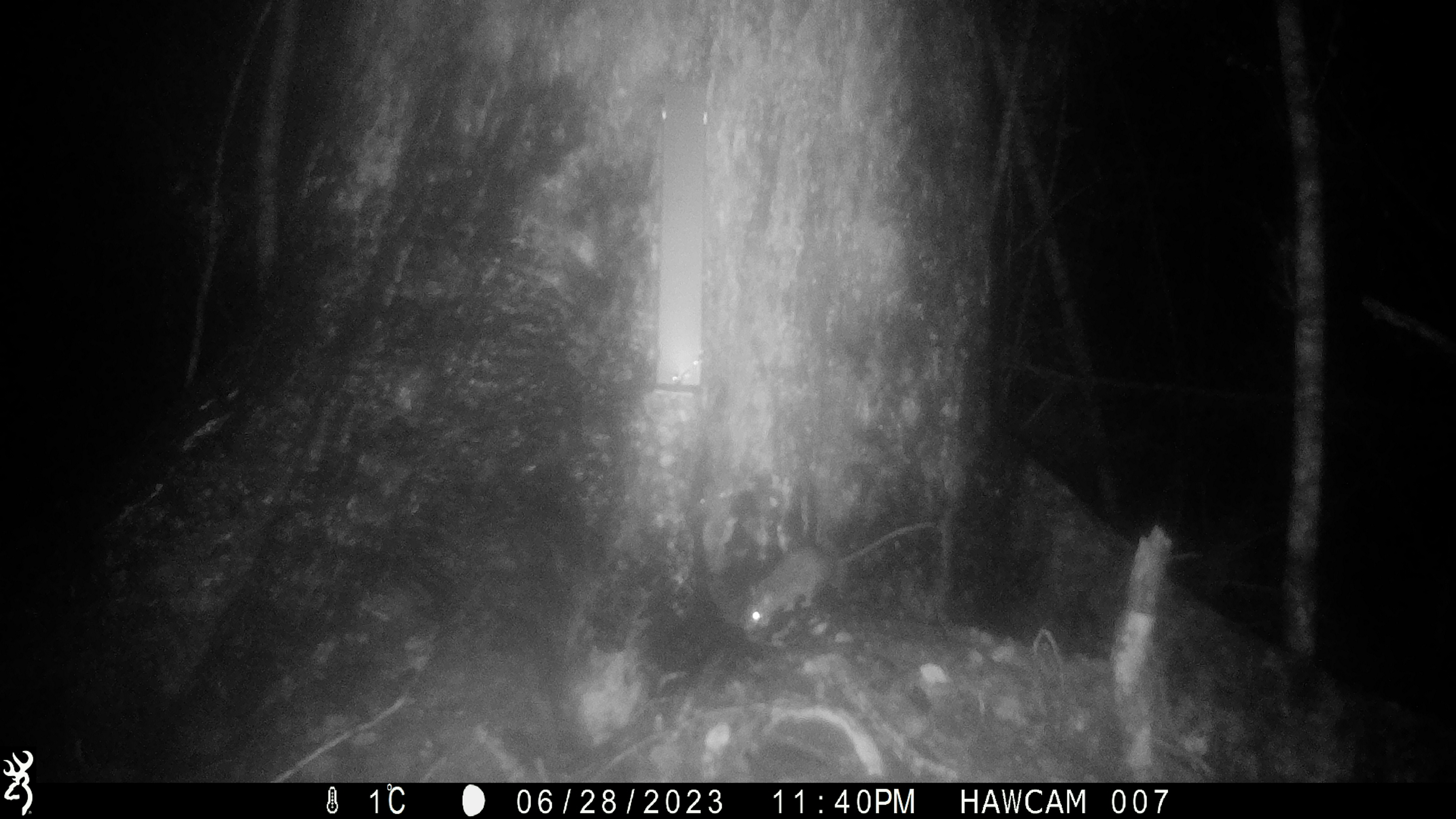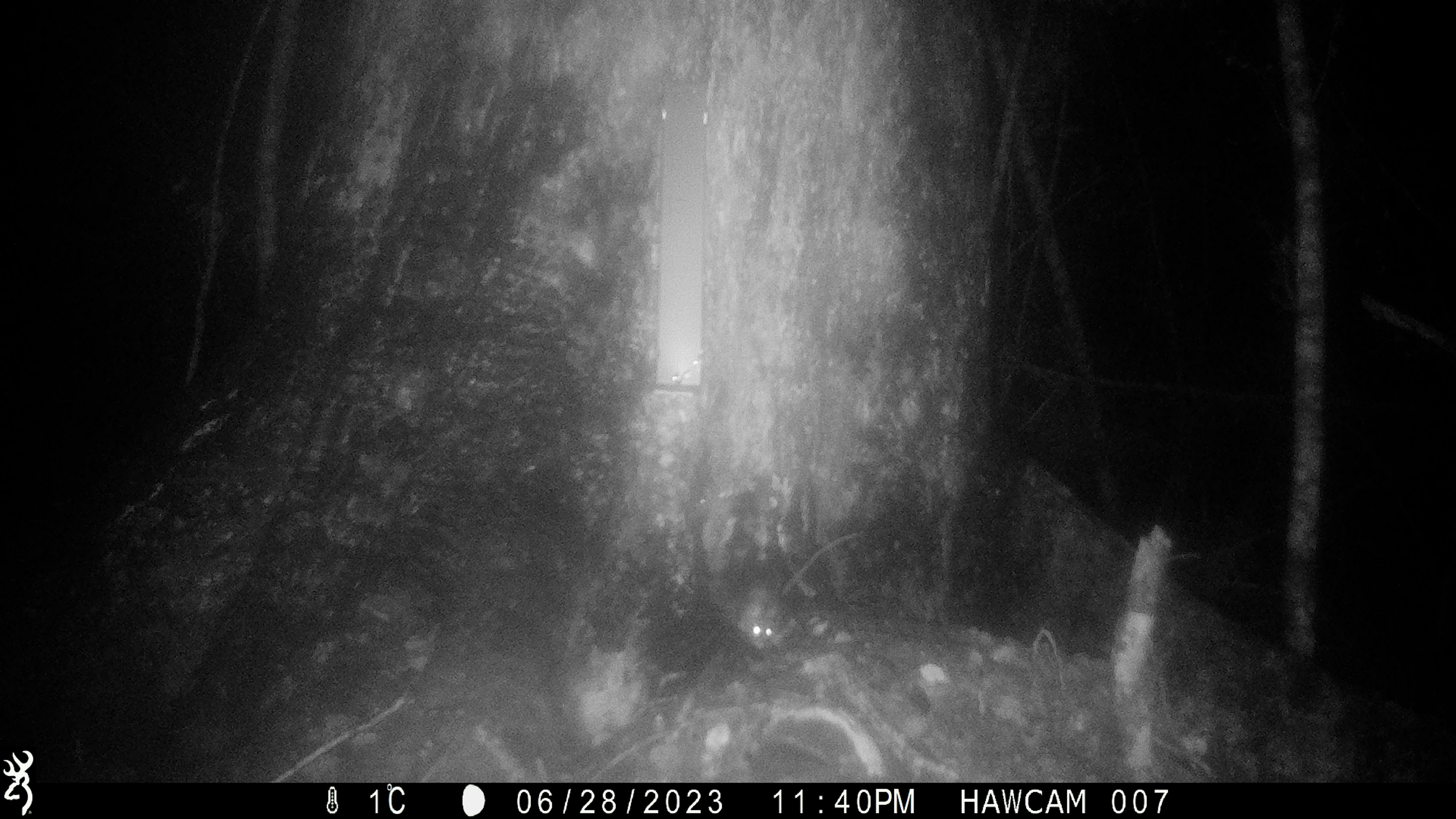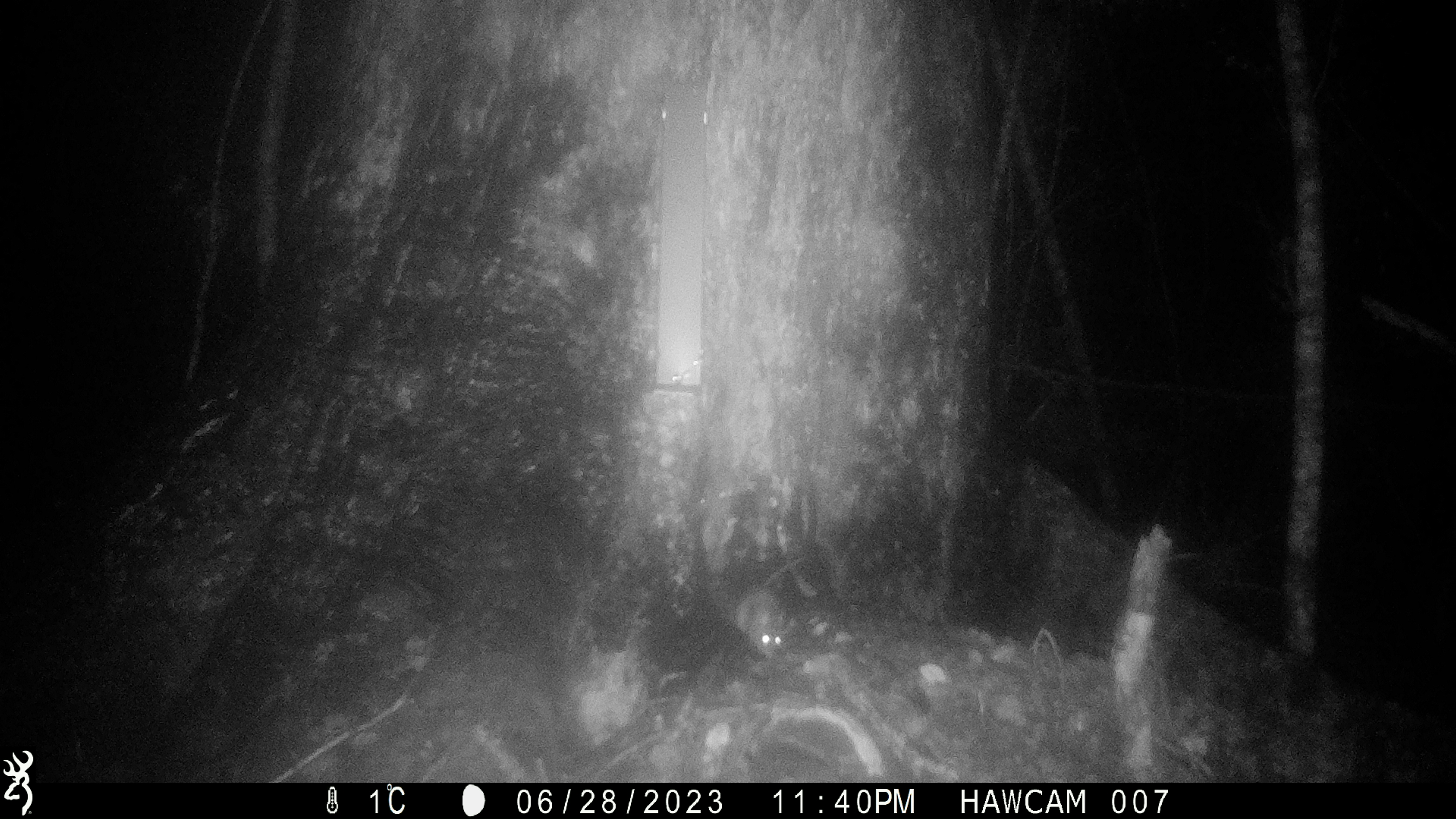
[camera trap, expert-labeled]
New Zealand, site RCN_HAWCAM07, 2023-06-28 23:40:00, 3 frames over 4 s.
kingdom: Animalia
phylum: Chordata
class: Mammalia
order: Rodentia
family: Muridae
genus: Rattus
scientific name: Rattus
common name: rat